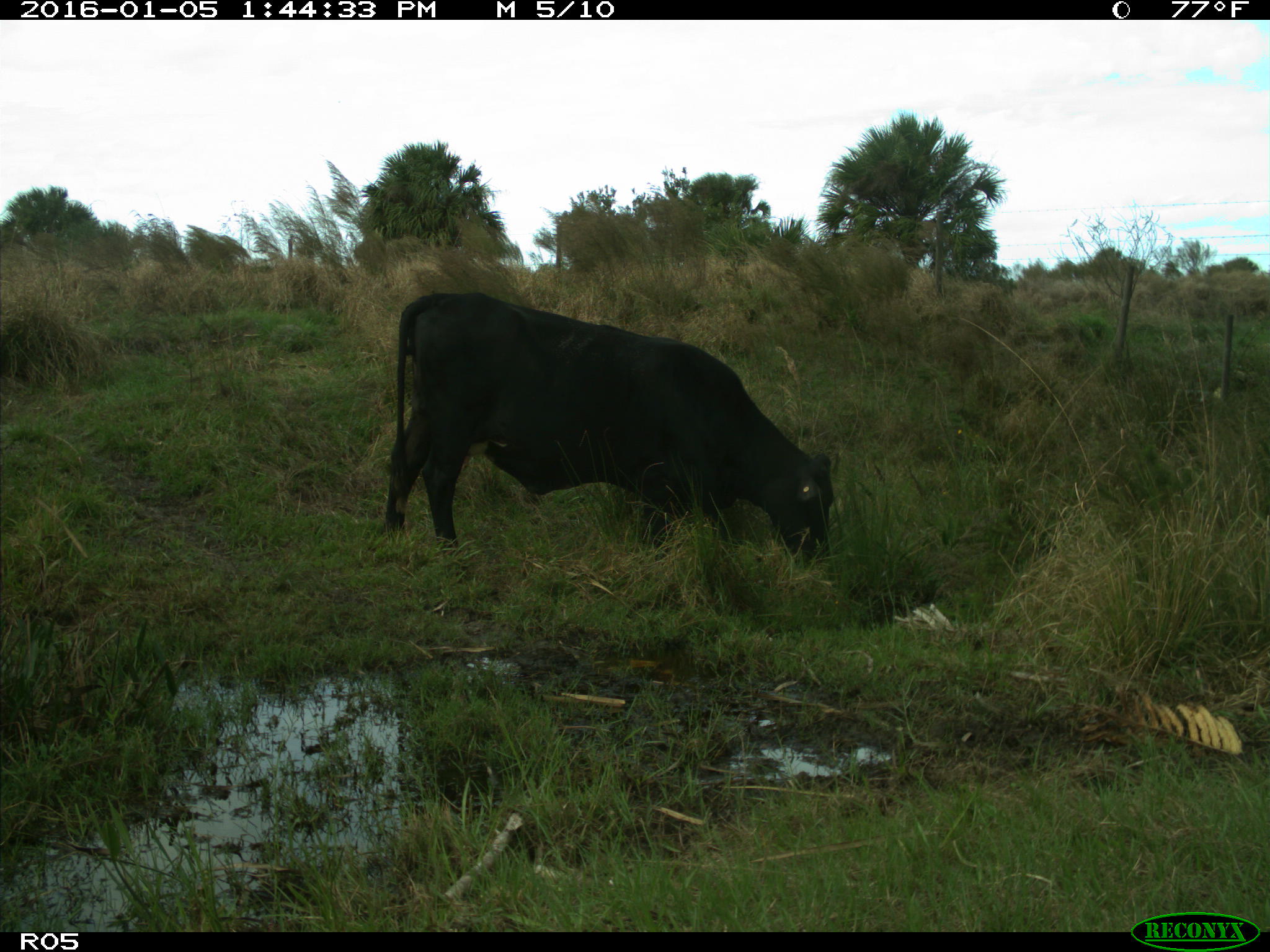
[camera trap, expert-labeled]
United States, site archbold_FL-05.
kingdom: Animalia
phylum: Chordata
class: Mammalia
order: Artiodactyla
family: Bovidae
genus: Bos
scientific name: Bos taurus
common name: domestic cow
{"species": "Bos taurus (domestic cow)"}